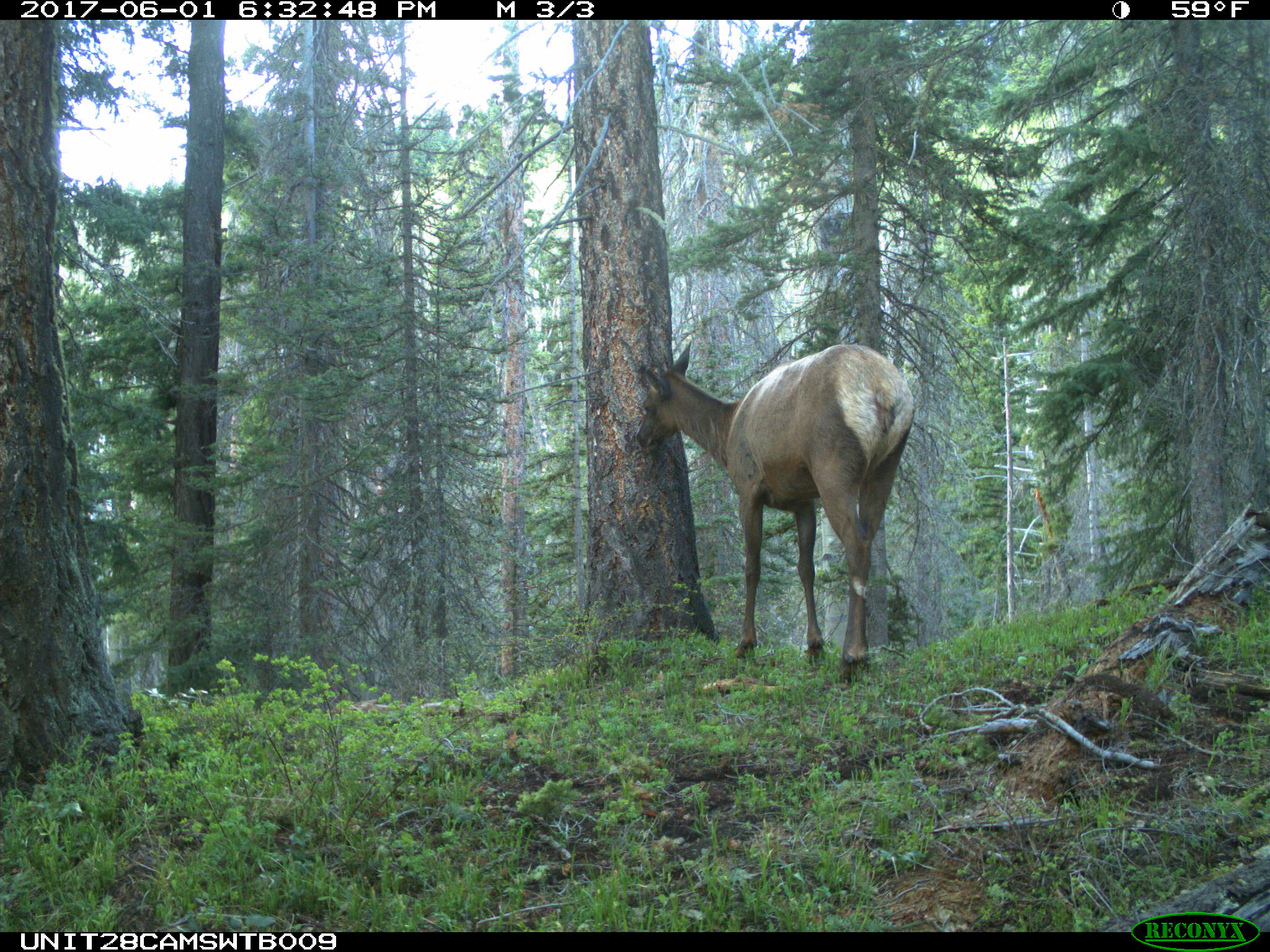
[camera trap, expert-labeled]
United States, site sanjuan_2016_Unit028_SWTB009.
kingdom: Animalia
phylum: Chordata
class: Mammalia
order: Artiodactyla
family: Cervidae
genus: Cervus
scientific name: Cervus elaphus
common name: red deer